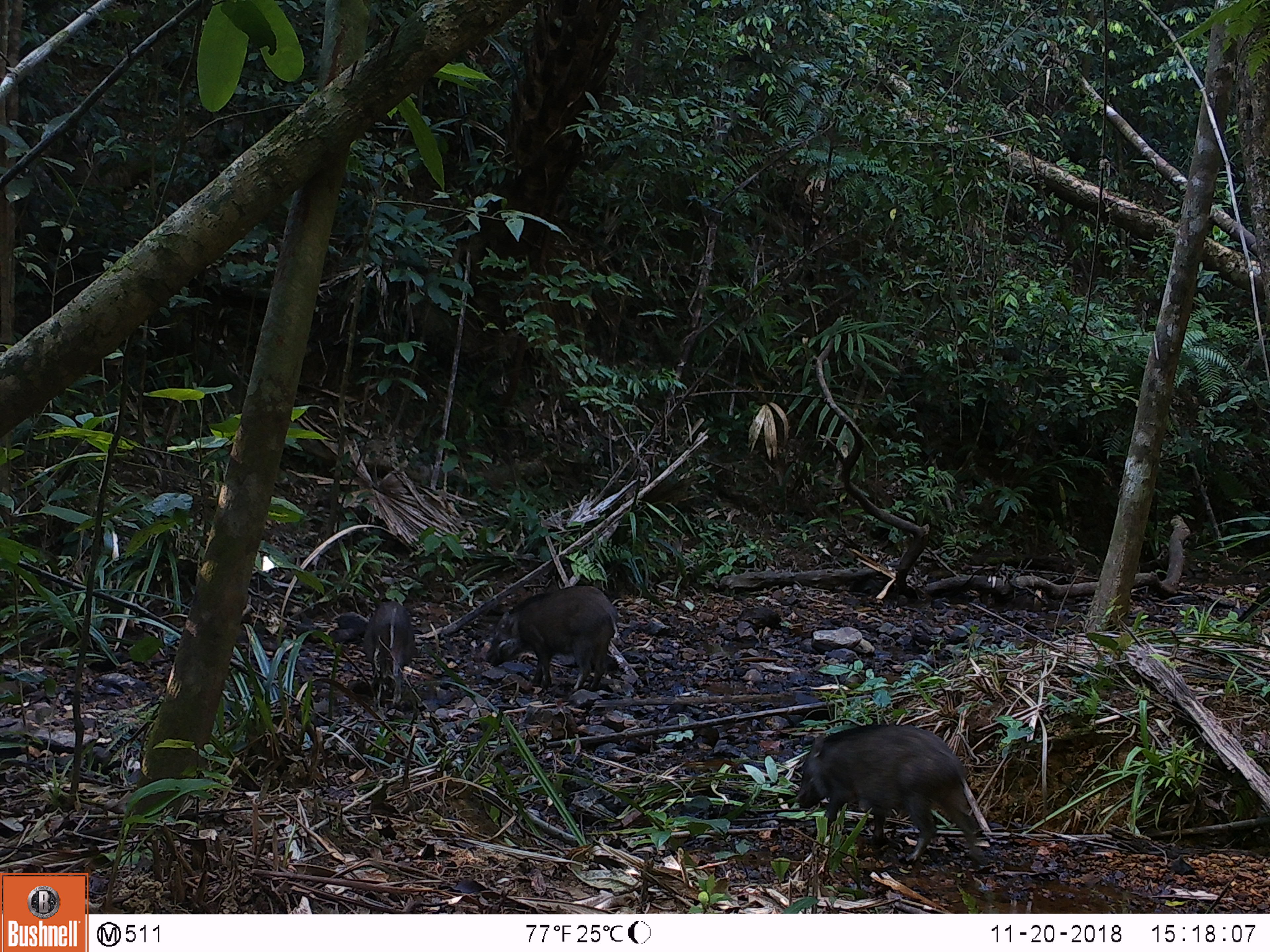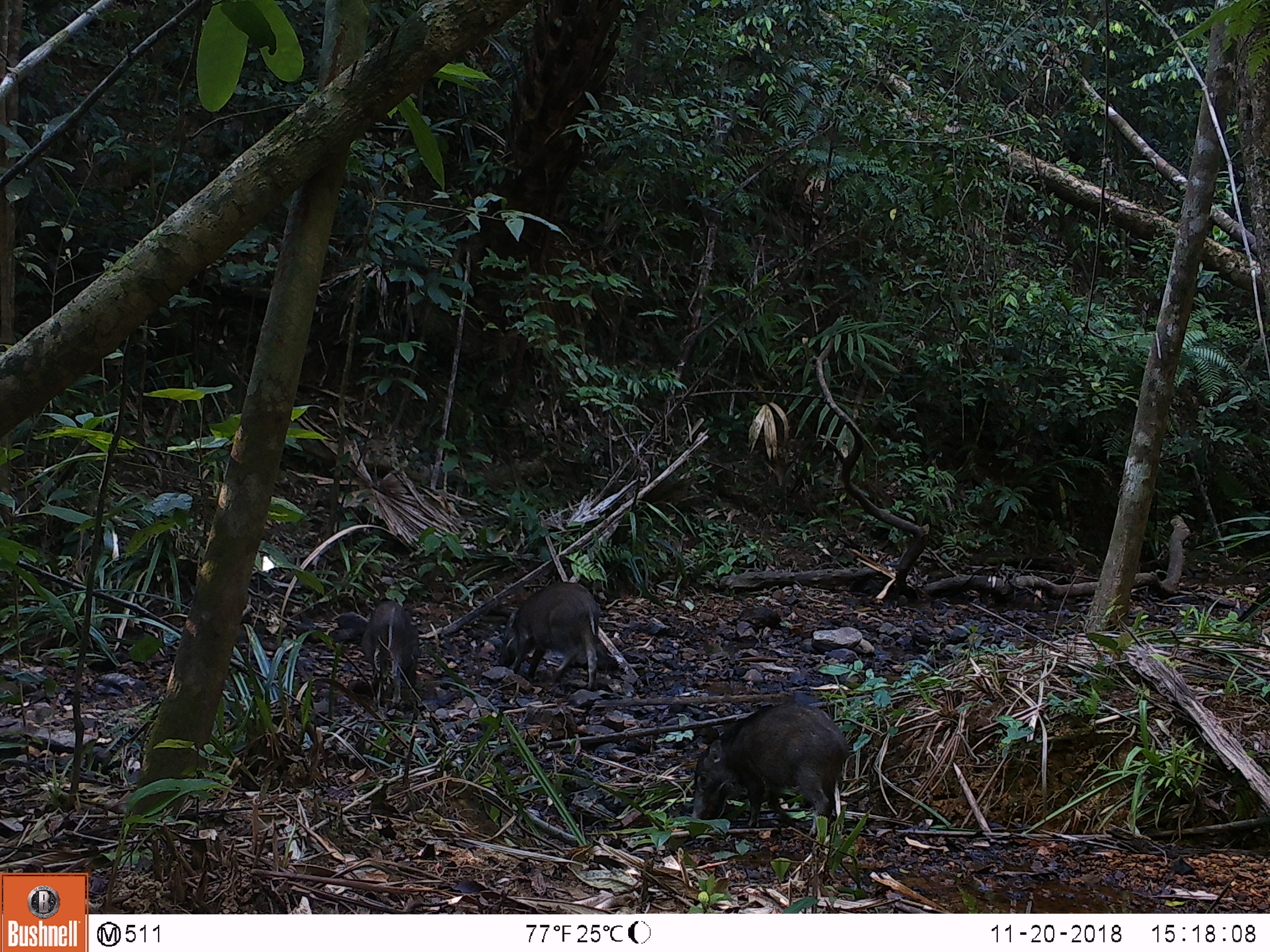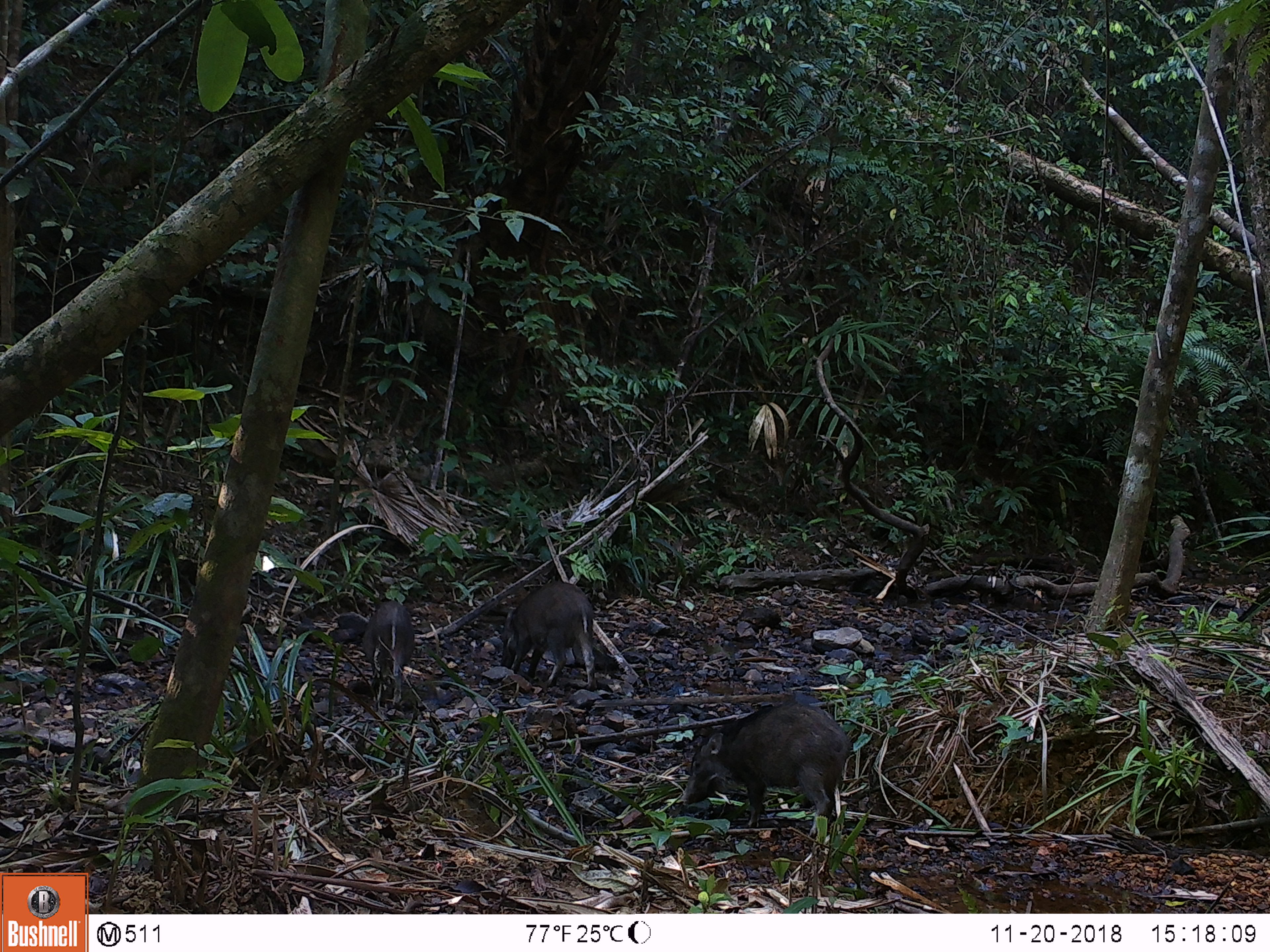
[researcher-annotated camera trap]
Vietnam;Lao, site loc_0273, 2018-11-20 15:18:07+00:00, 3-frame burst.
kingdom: Animalia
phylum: Chordata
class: Mammalia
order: Artiodactyla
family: Suidae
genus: Sus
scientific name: Sus scrofa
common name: eurasian wild pig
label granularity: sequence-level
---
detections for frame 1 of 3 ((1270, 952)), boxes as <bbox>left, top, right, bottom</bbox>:
eurasian wild pig: <bbox>795, 724, 988, 869</bbox>; <bbox>484, 585, 621, 692</bbox>; <bbox>362, 601, 415, 711</bbox>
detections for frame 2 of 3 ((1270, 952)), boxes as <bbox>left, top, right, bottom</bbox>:
eurasian wild pig: <bbox>692, 701, 850, 840</bbox>; <bbox>498, 582, 599, 690</bbox>; <bbox>360, 601, 419, 703</bbox>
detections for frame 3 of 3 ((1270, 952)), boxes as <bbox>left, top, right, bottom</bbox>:
eurasian wild pig: <bbox>681, 703, 851, 845</bbox>; <bbox>501, 581, 597, 691</bbox>; <bbox>361, 600, 415, 708</bbox>